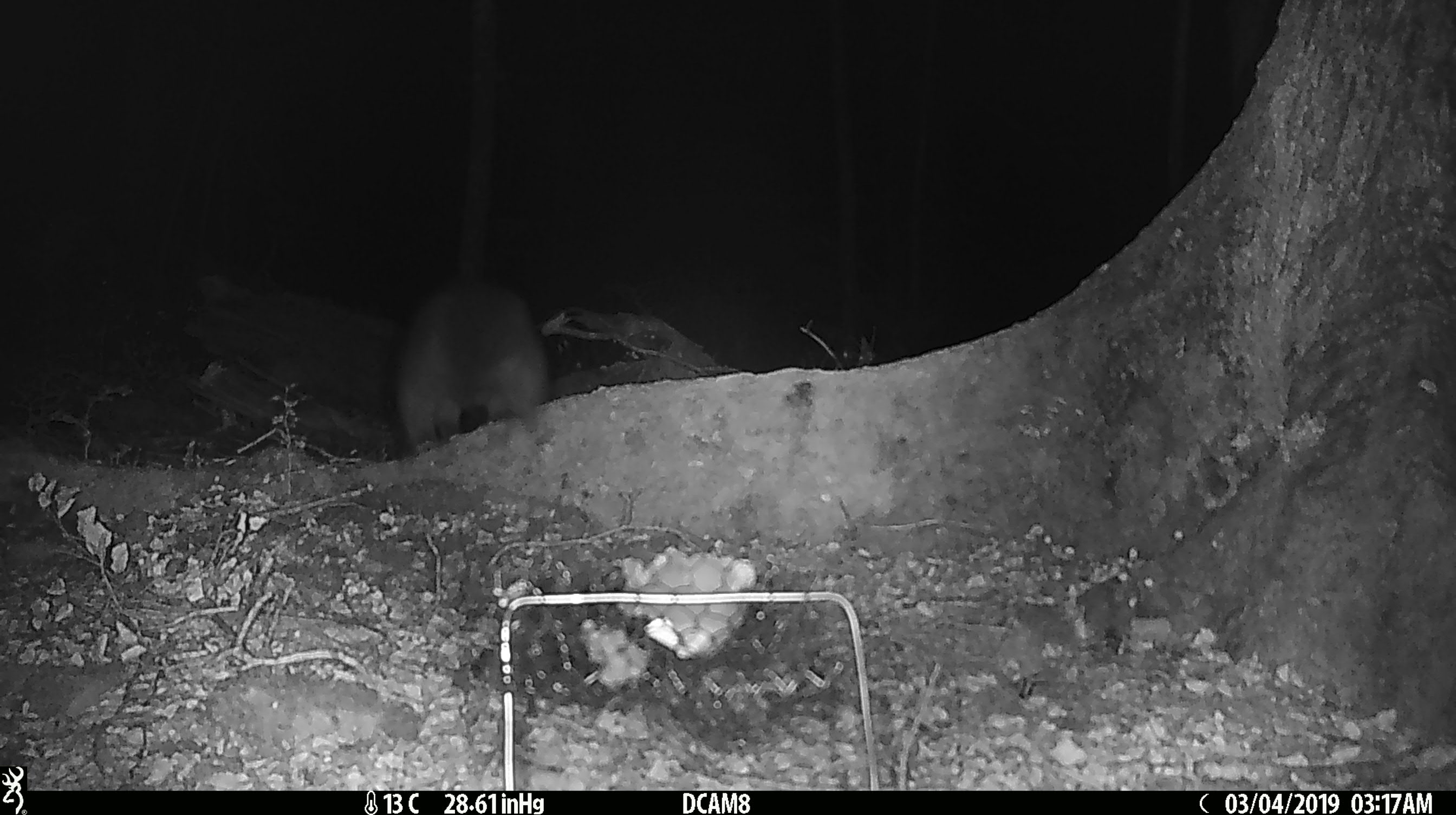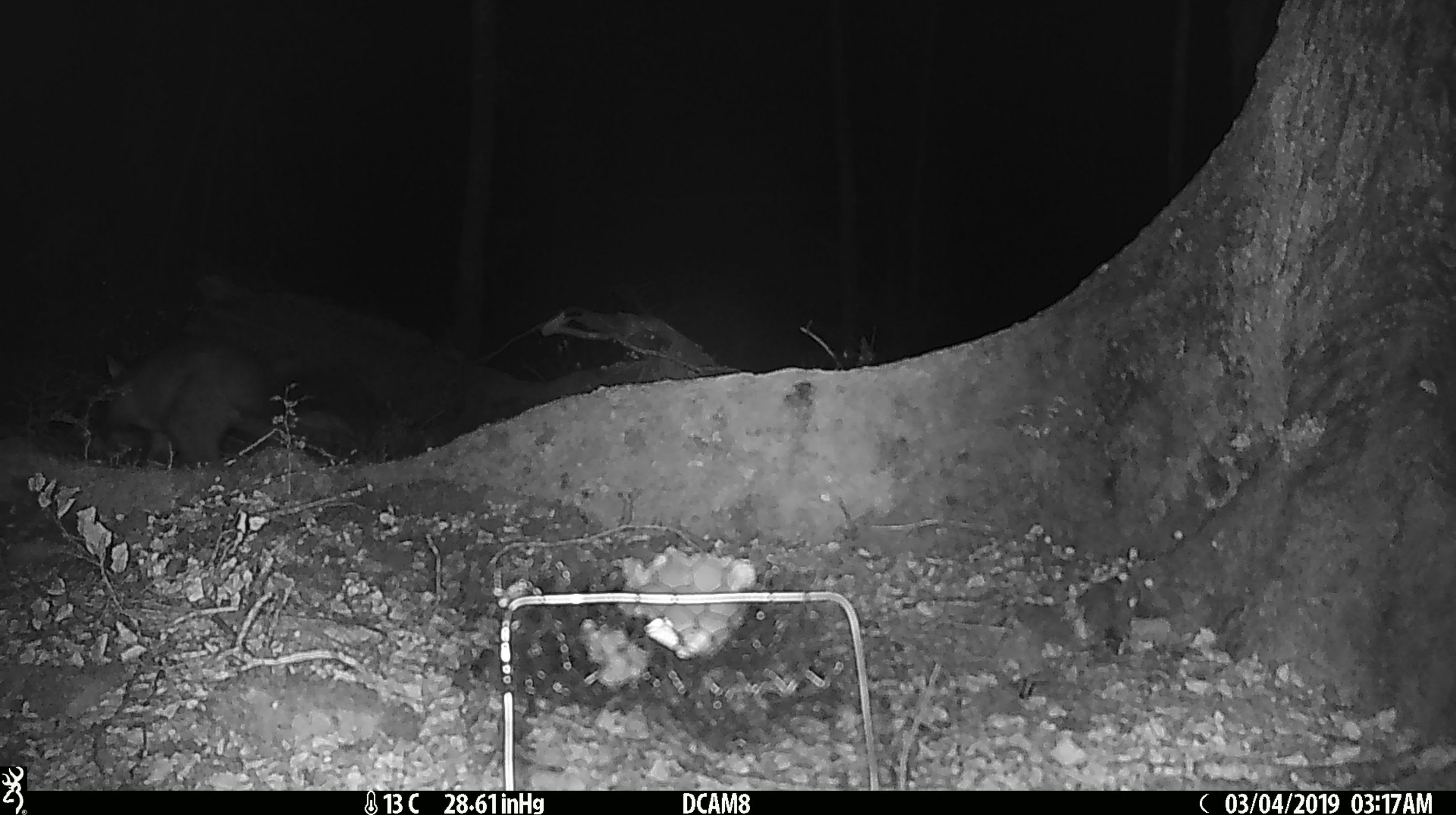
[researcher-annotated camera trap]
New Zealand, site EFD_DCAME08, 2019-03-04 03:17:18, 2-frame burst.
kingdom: Animalia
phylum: Chordata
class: Mammalia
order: Diprotodontia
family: Phalangeridae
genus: Trichosurus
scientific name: Trichosurus vulpecula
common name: common brushtail possum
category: possum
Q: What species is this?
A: Possum (common brushtail possum) (Trichosurus vulpecula).